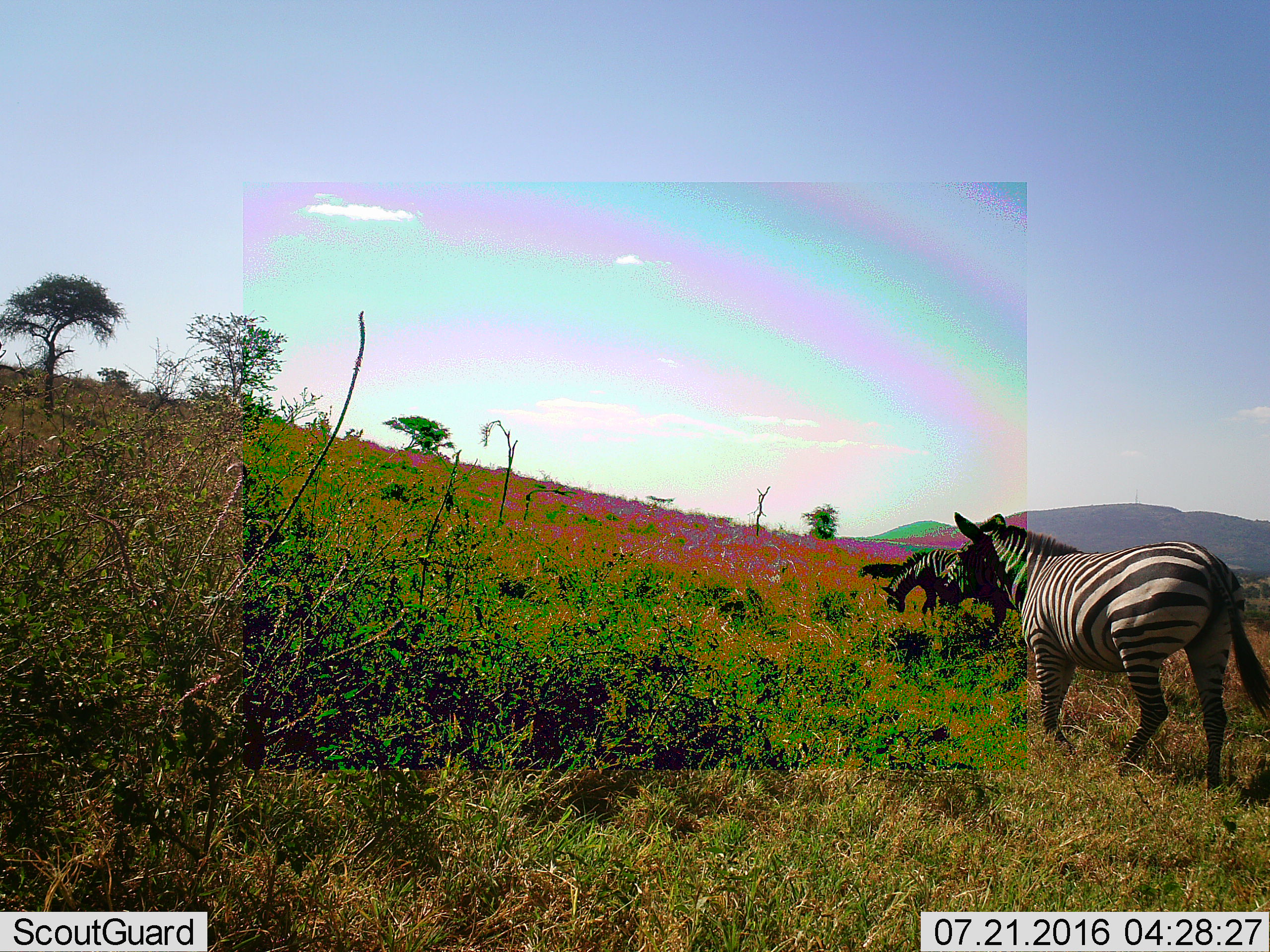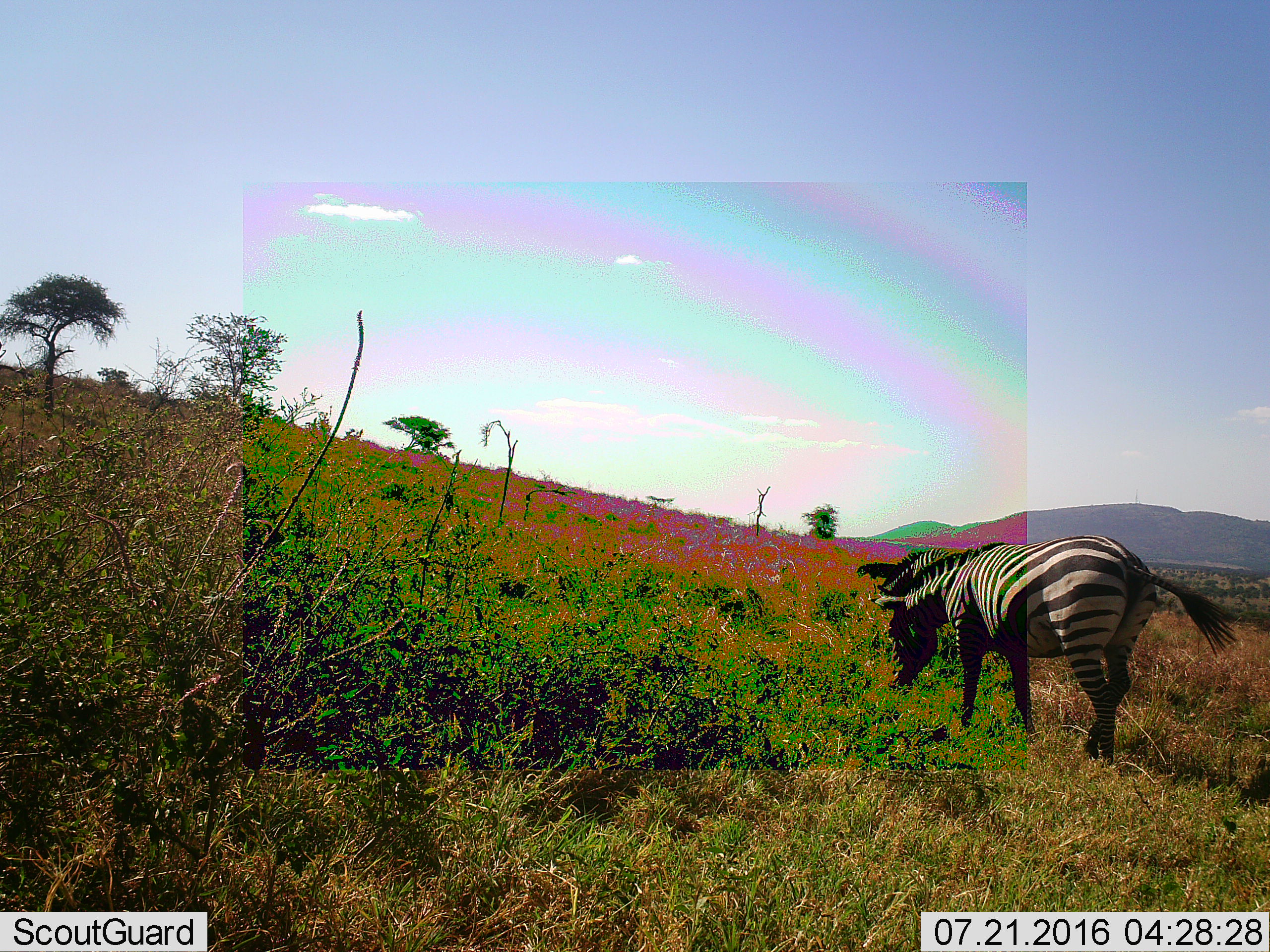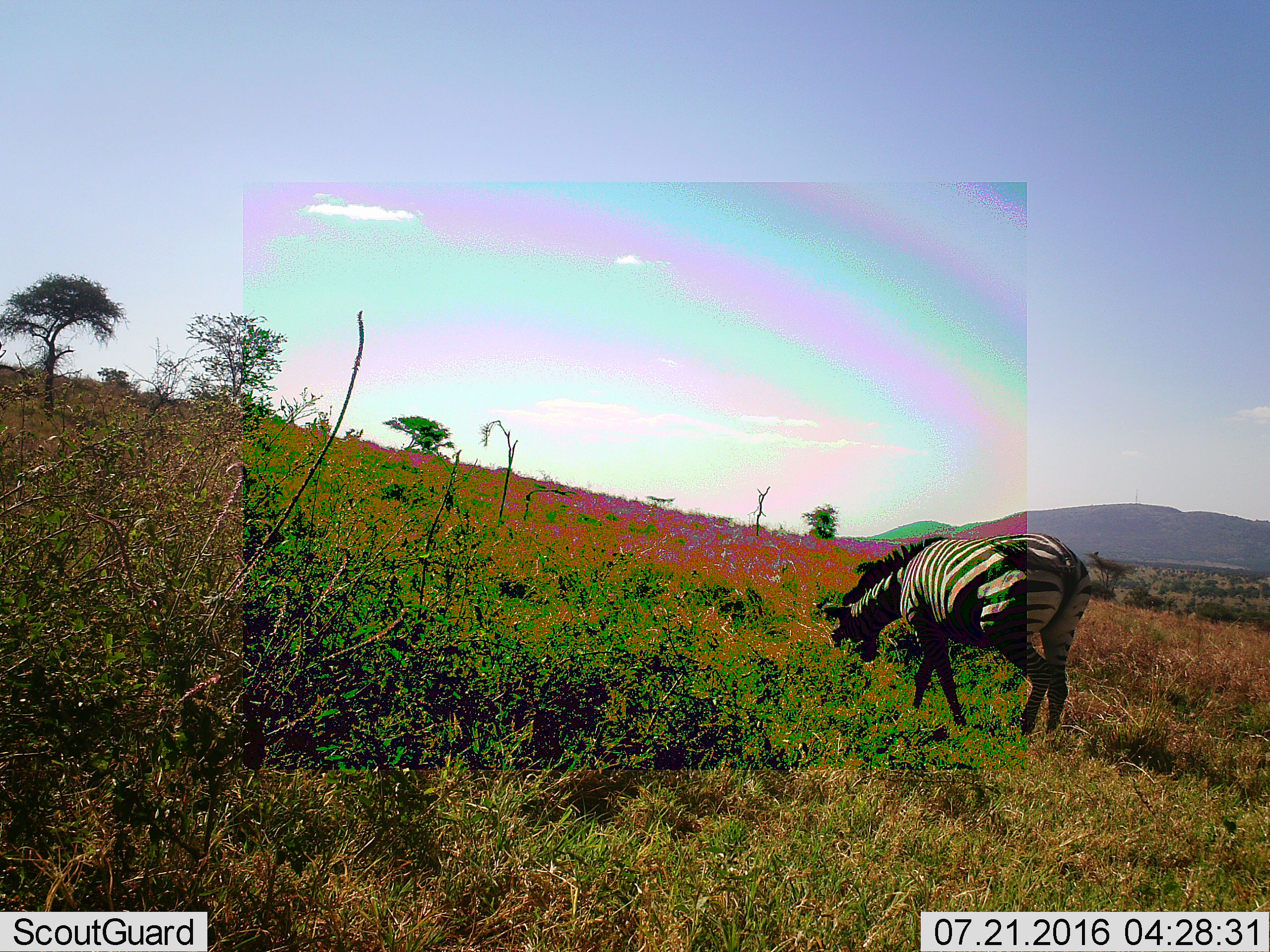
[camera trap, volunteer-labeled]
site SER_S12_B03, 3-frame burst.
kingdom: Animalia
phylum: Chordata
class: Mammalia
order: Perissodactyla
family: Equidae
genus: Equus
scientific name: Equus quagga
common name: plains zebra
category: zebraplains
Zebraplains (plains zebra) (Equus quagga), count 3. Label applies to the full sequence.